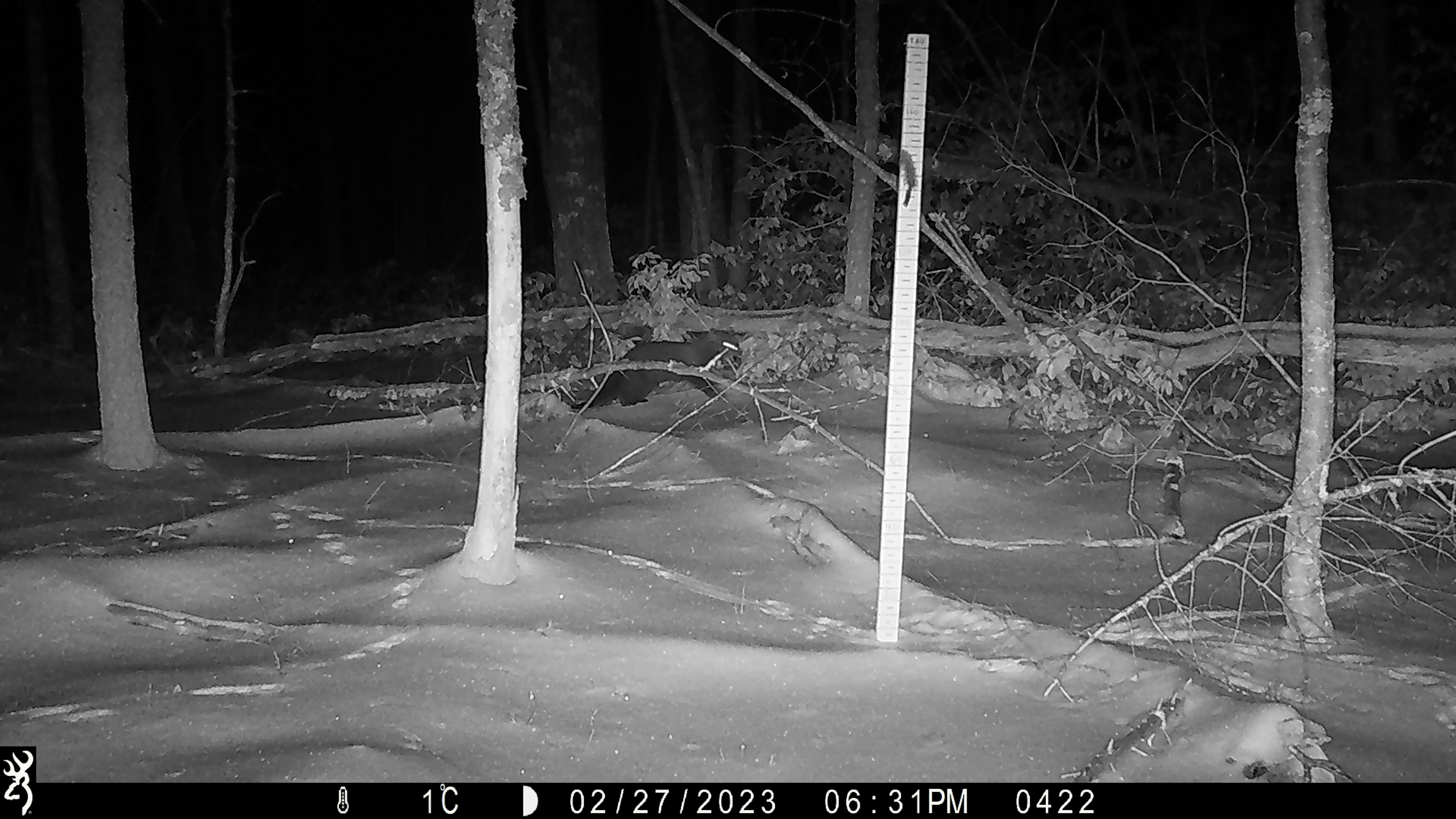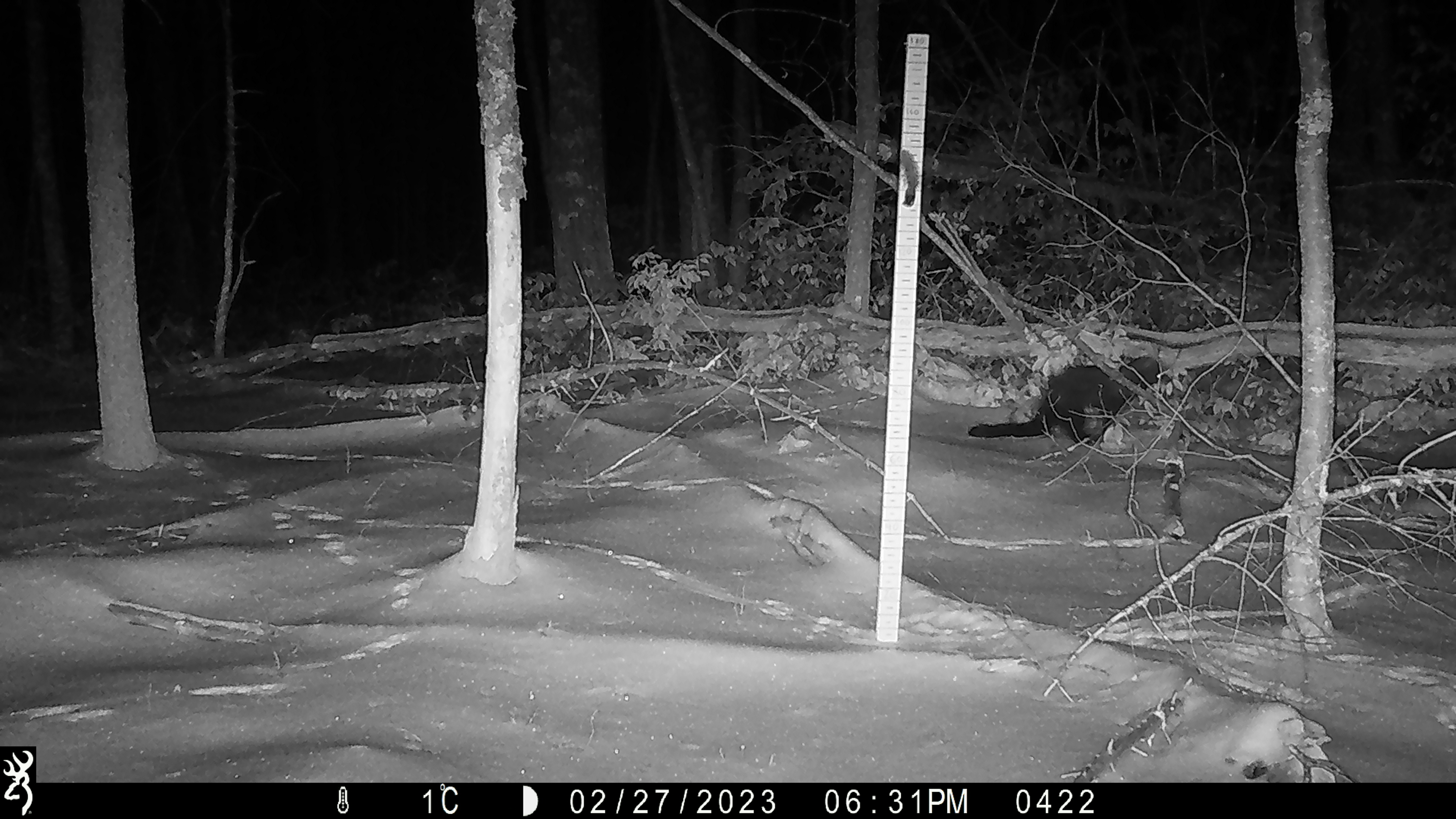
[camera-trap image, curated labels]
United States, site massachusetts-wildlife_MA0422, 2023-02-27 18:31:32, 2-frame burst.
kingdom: Animalia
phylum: Chordata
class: Mammalia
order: Carnivora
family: Mustelidae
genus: Pekania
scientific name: Pekania pennanti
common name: fisher